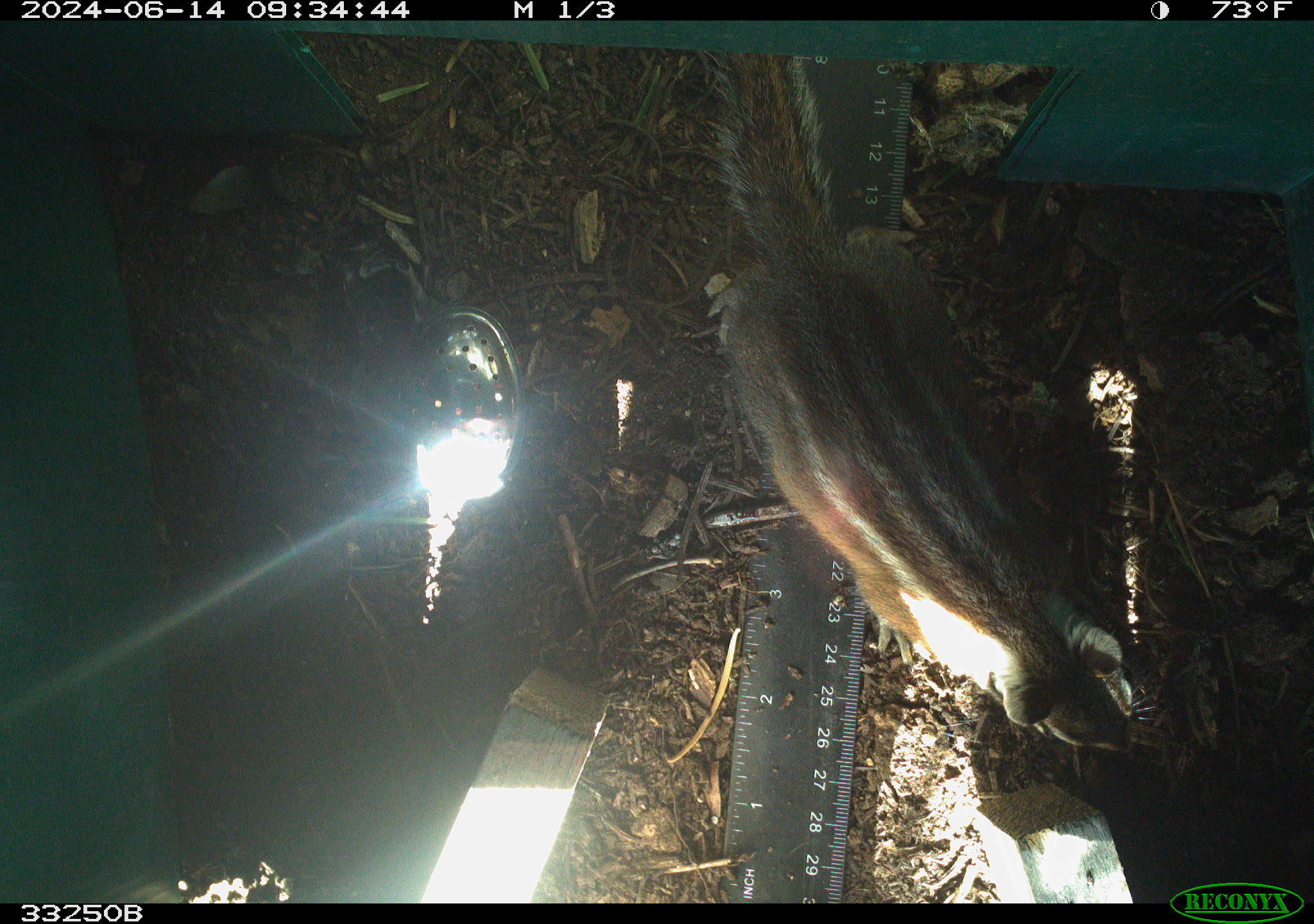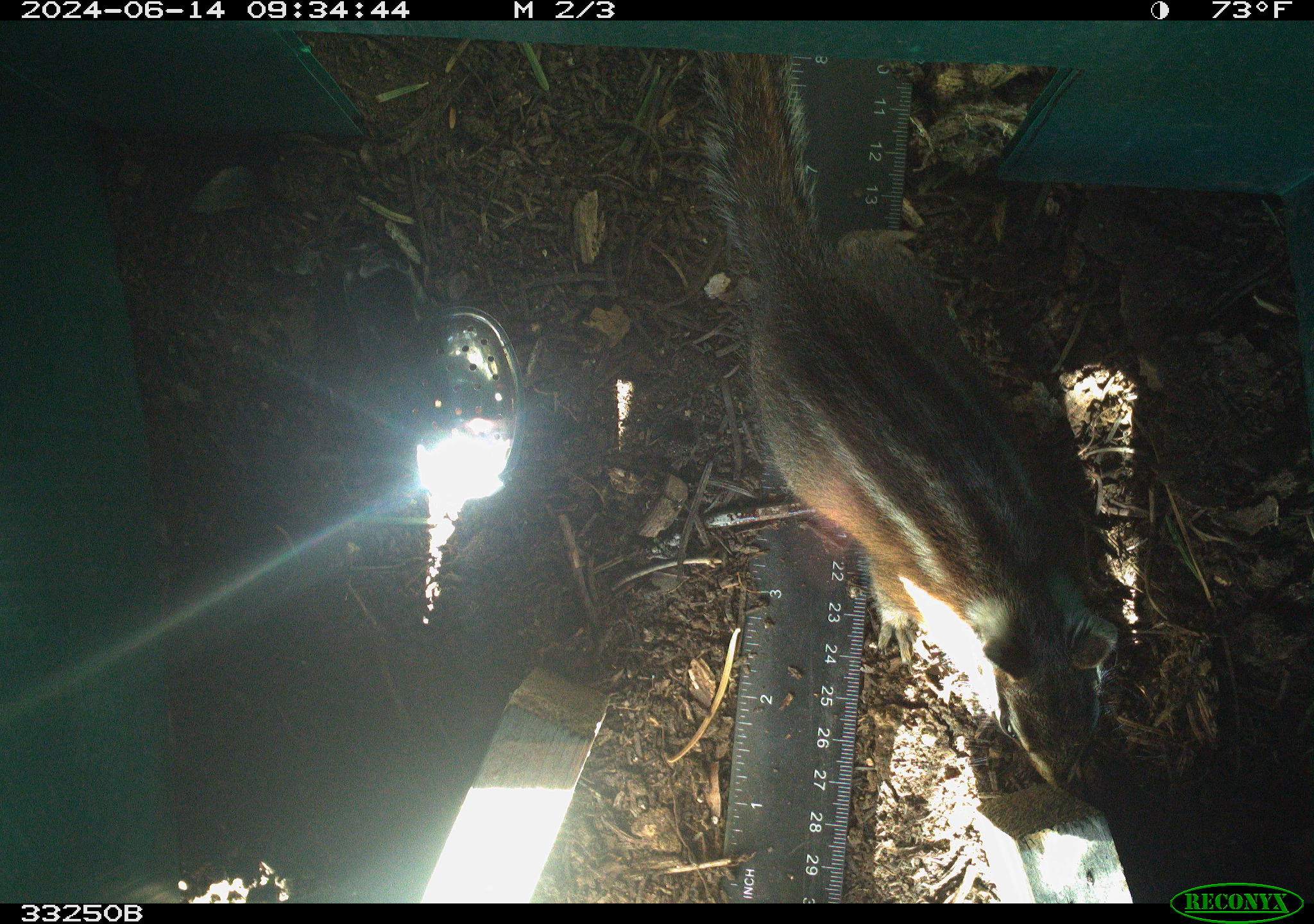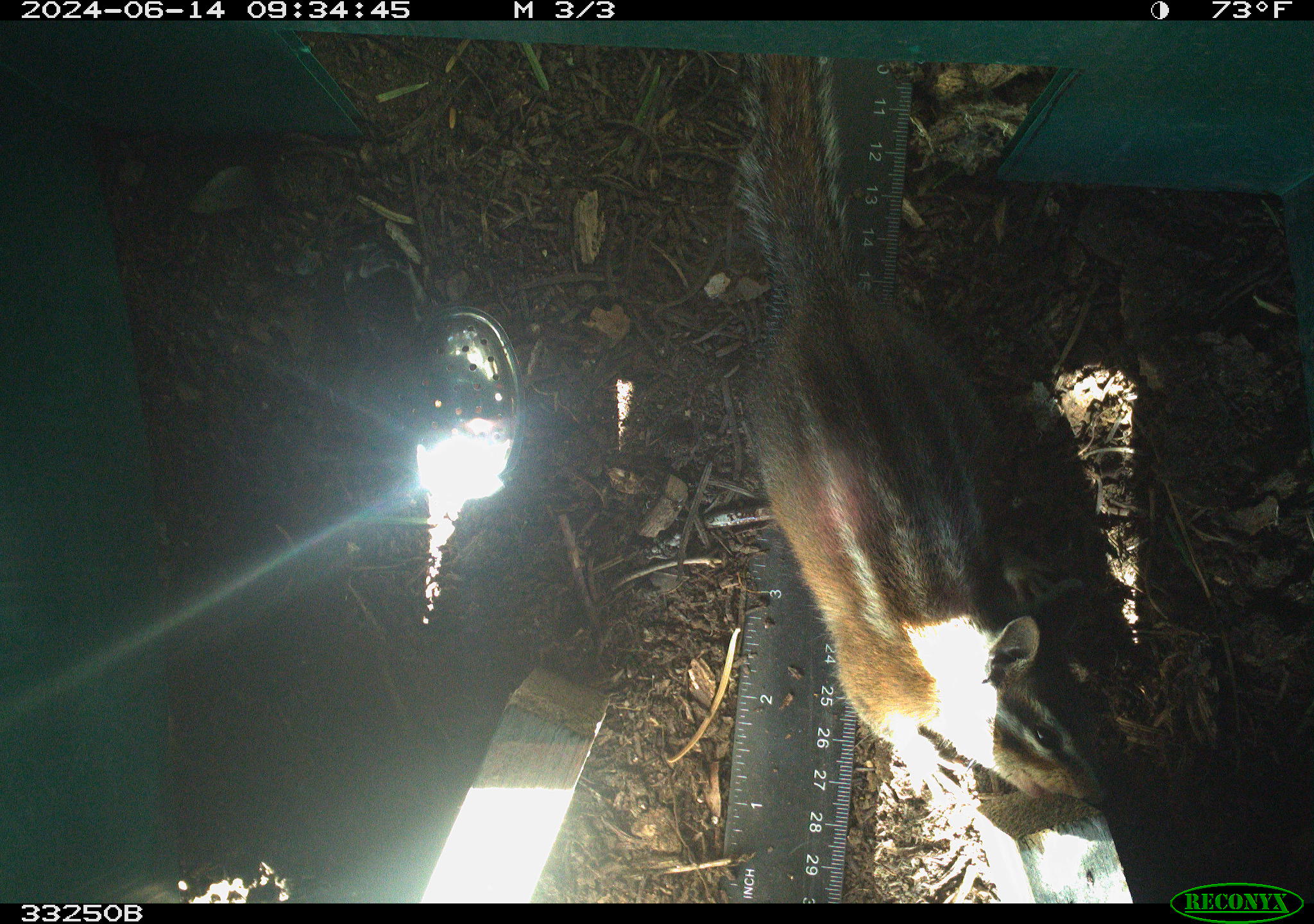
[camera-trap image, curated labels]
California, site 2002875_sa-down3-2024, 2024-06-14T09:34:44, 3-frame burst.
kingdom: Animalia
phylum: Chordata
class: Mammalia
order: Rodentia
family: Sciuridae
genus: Neotamias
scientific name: Neotamias quadrimaculatus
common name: long-eared chipmunk